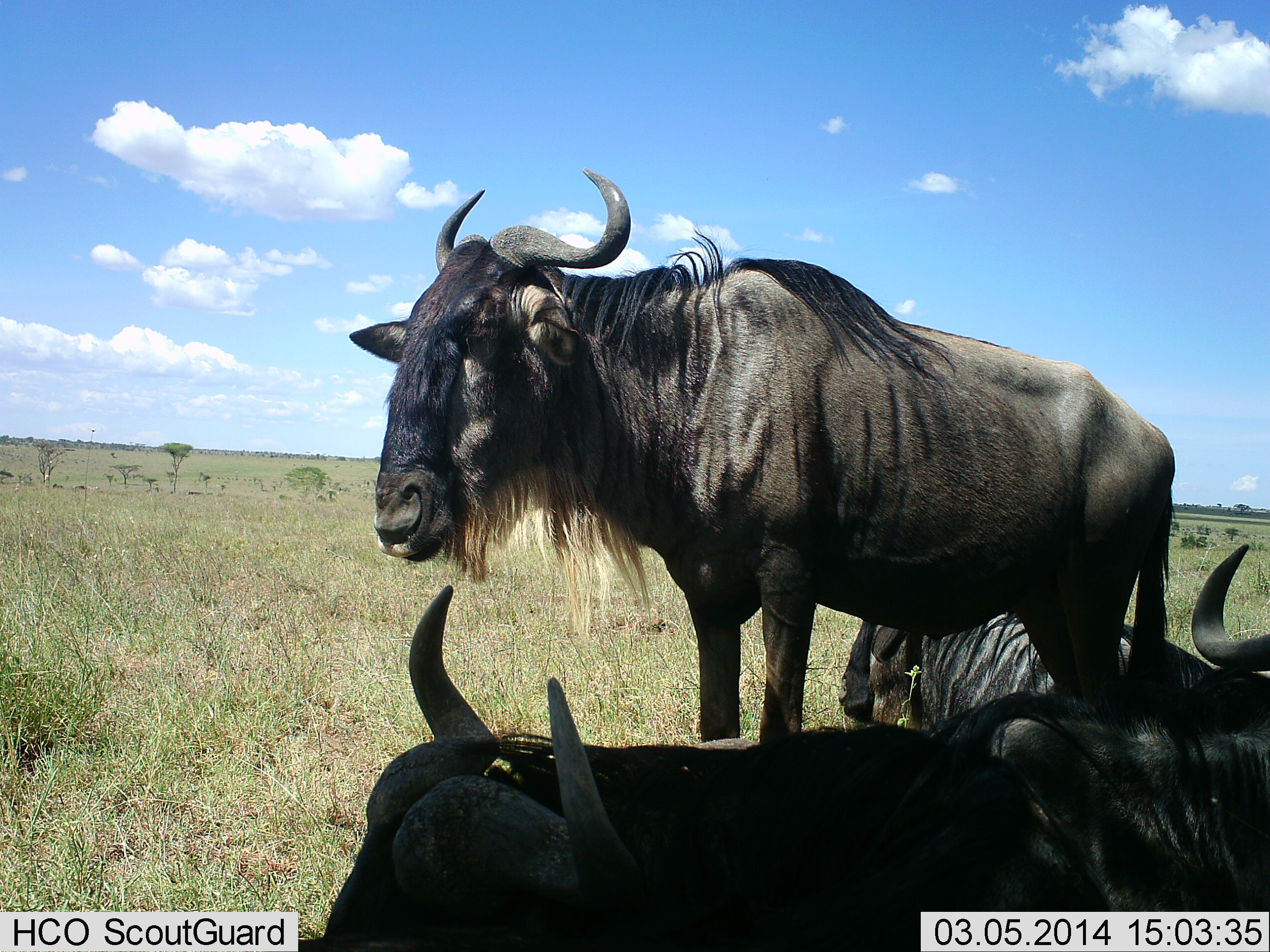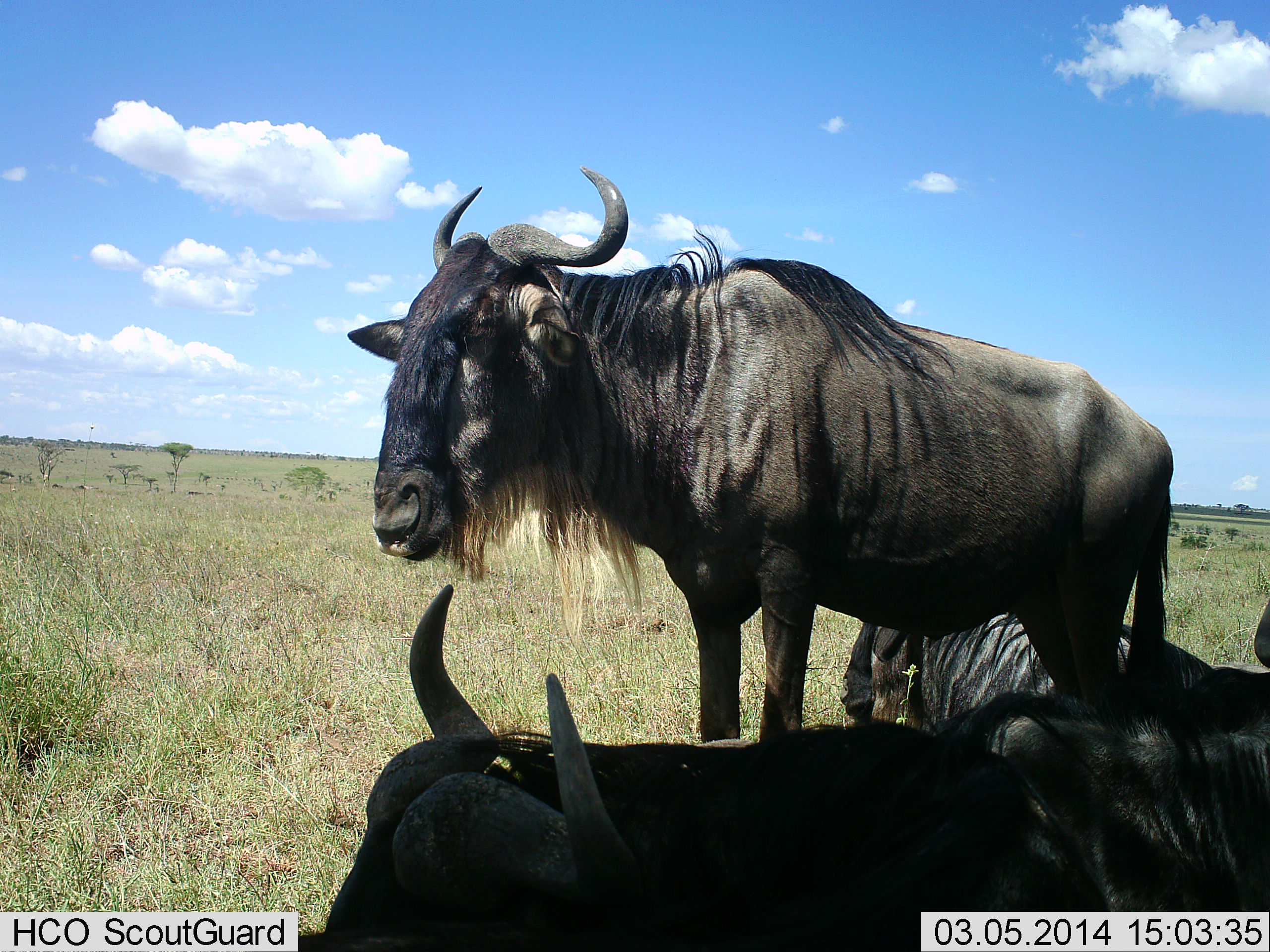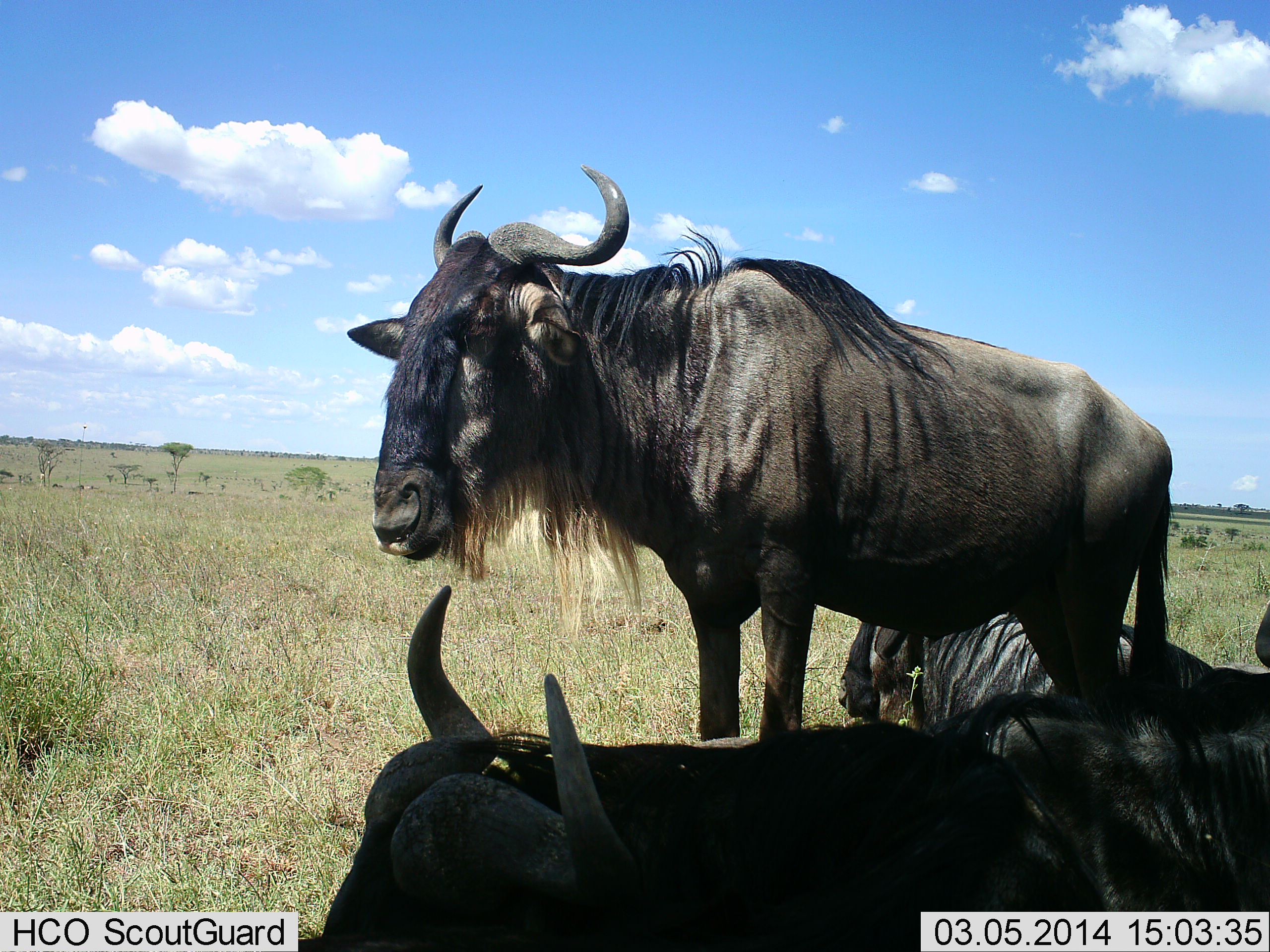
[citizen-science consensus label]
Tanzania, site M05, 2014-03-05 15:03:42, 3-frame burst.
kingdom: Animalia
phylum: Chordata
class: Mammalia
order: Artiodactyla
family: Bovidae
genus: Connochaetes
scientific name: Connochaetes taurinus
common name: blue wildebeest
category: wildebeest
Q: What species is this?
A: Wildebeest (blue wildebeest) (Connochaetes taurinus).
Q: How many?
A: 4.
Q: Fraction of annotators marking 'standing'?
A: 40%.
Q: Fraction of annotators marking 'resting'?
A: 100%.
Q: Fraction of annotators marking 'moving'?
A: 0%.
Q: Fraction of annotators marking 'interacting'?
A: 10%.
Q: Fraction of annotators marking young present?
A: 0%.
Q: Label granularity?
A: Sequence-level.